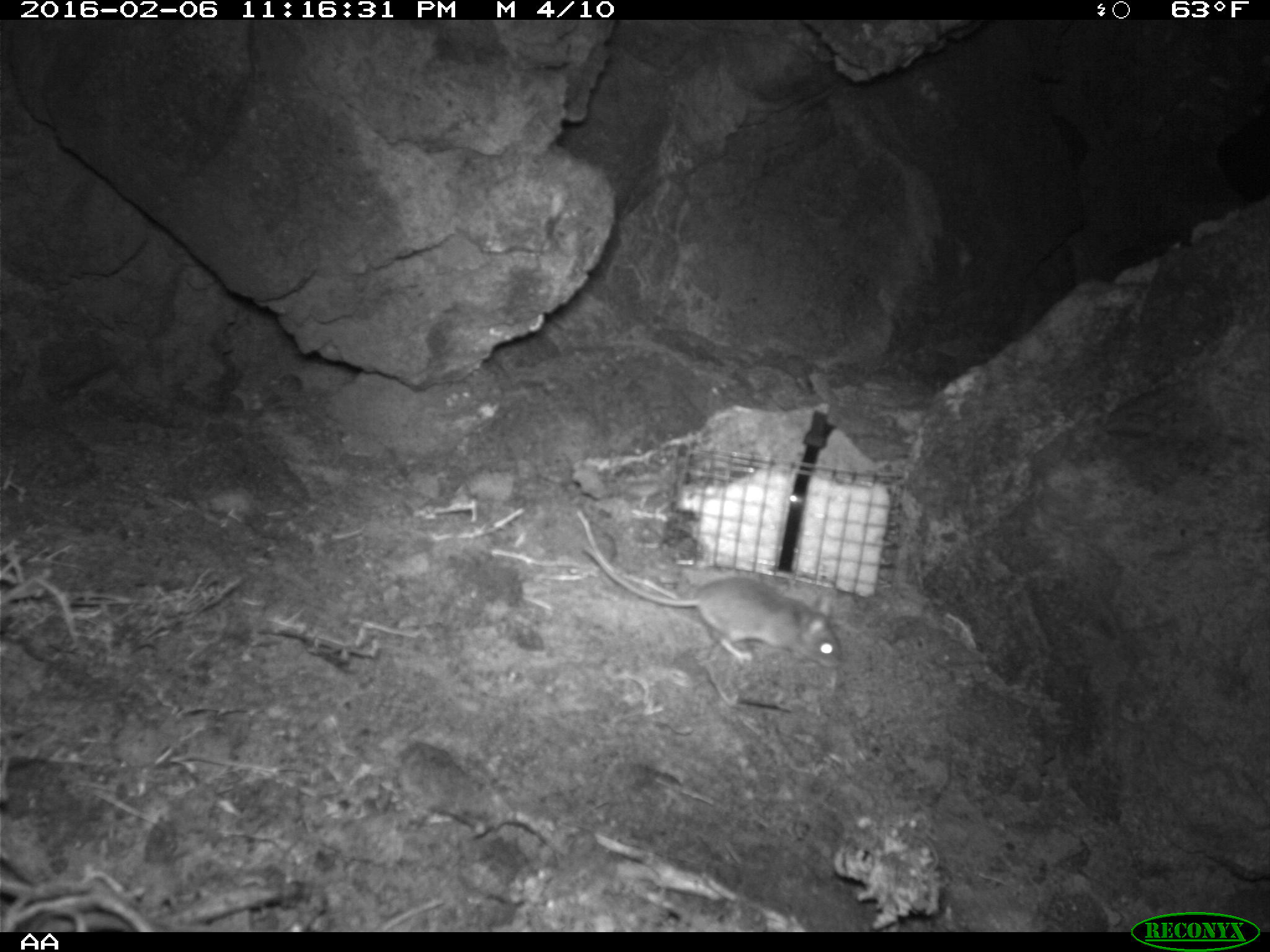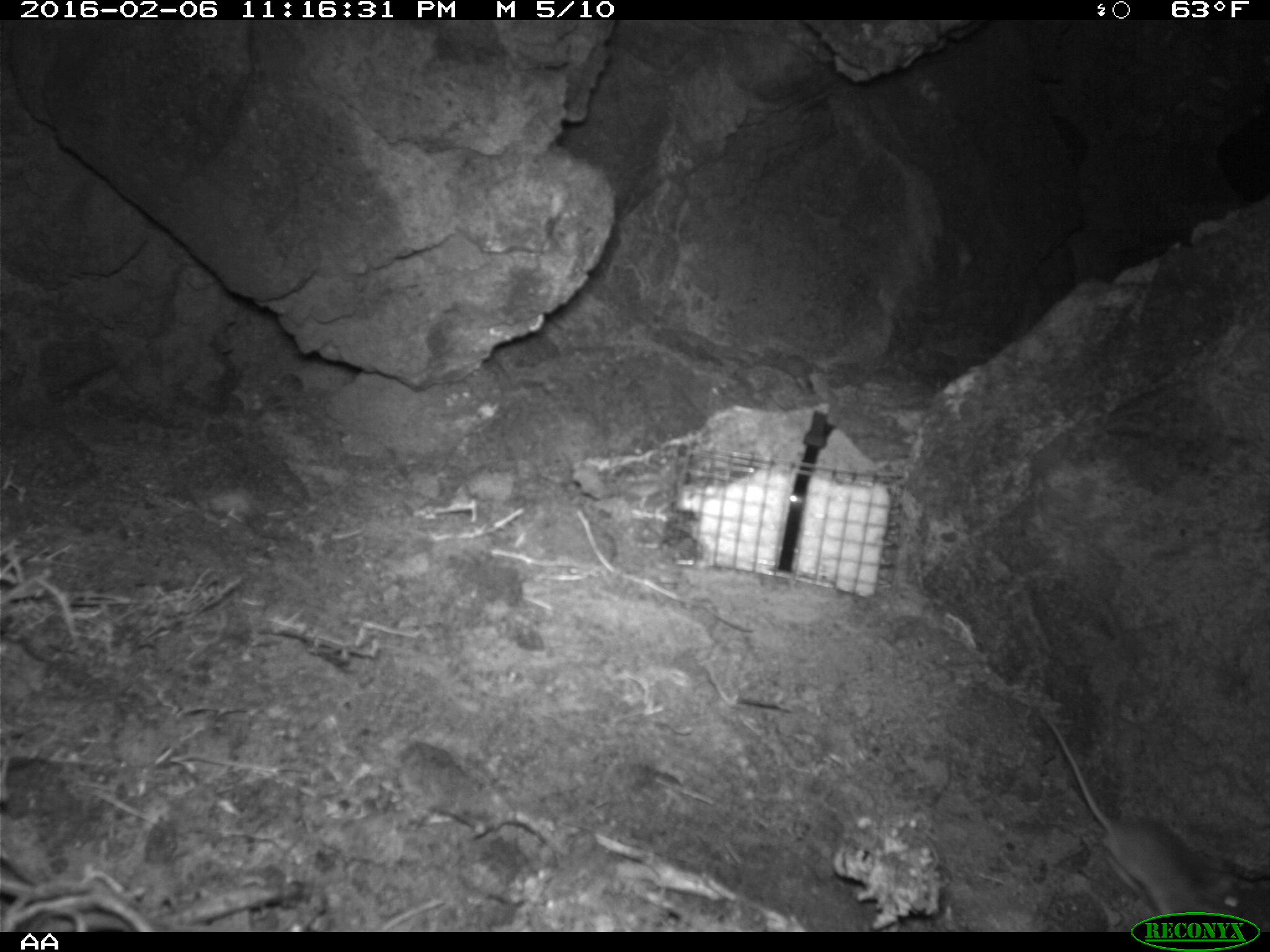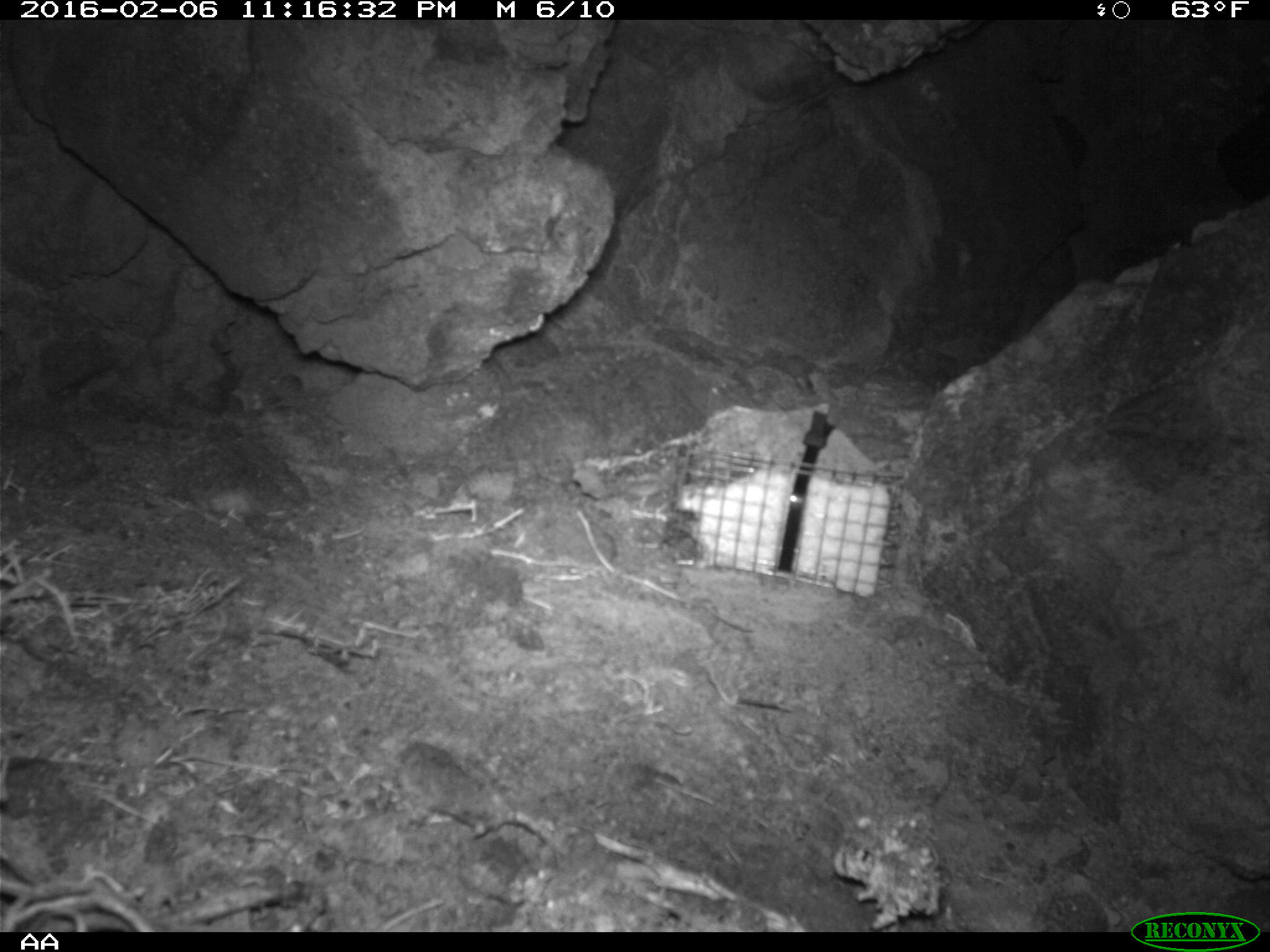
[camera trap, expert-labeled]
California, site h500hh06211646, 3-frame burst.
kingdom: Animalia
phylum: Chordata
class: Mammalia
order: Rodentia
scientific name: Rodentia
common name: rodent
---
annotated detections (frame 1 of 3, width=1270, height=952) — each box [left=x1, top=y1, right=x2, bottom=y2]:
rodent: [left=583, top=539, right=842, bottom=668]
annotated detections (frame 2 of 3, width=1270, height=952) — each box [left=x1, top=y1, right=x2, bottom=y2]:
rodent: [left=1039, top=710, right=1243, bottom=925]